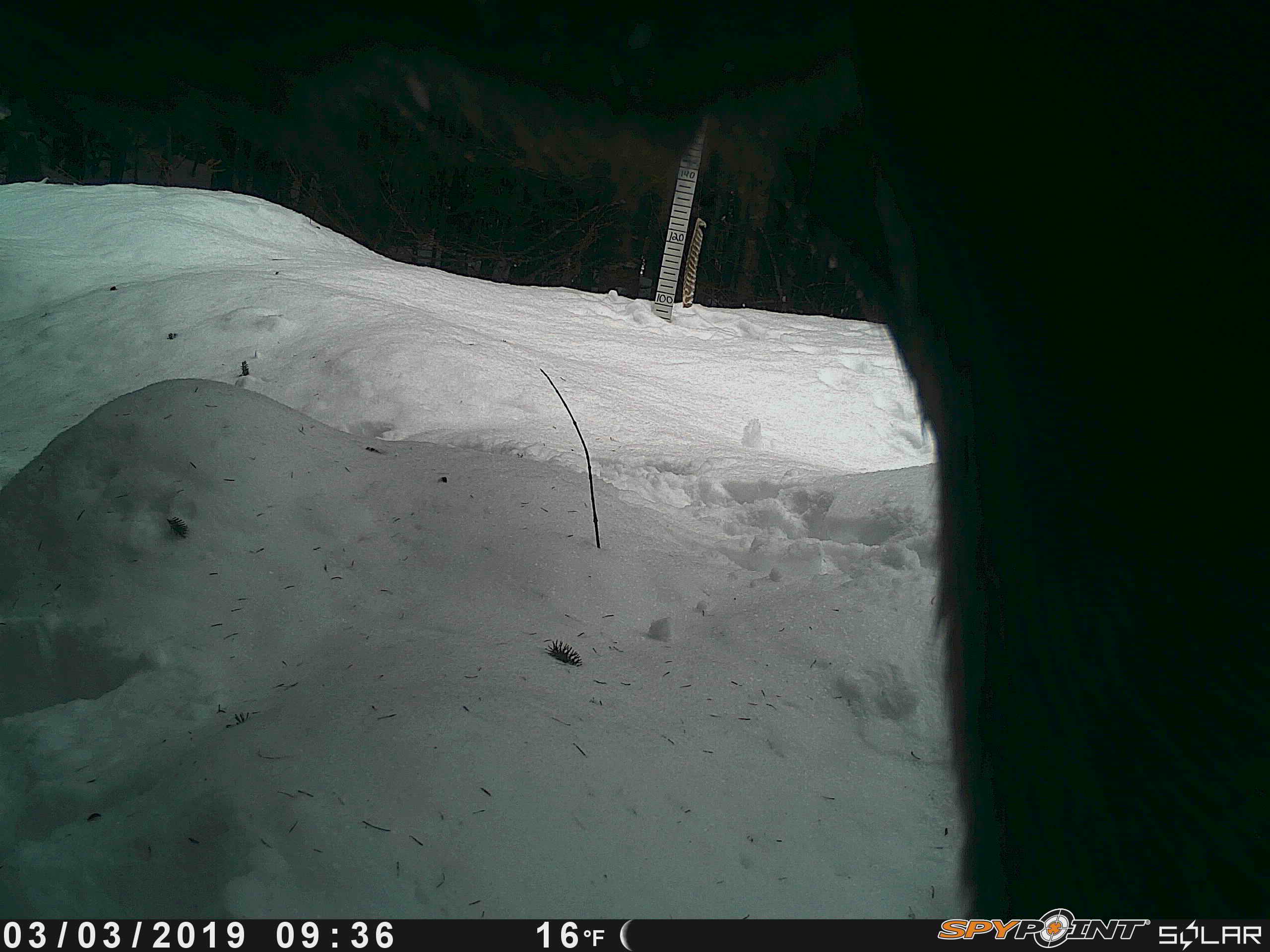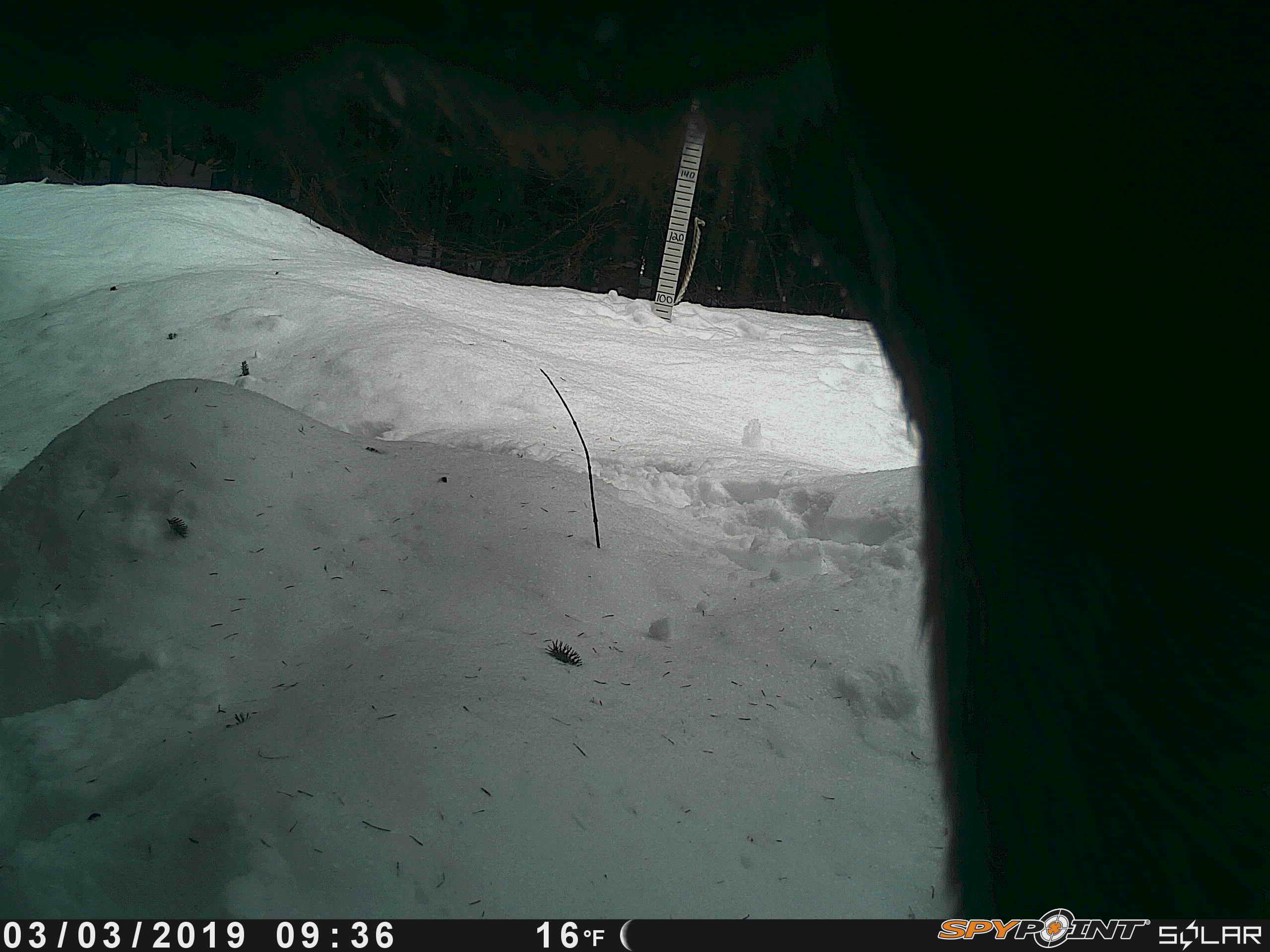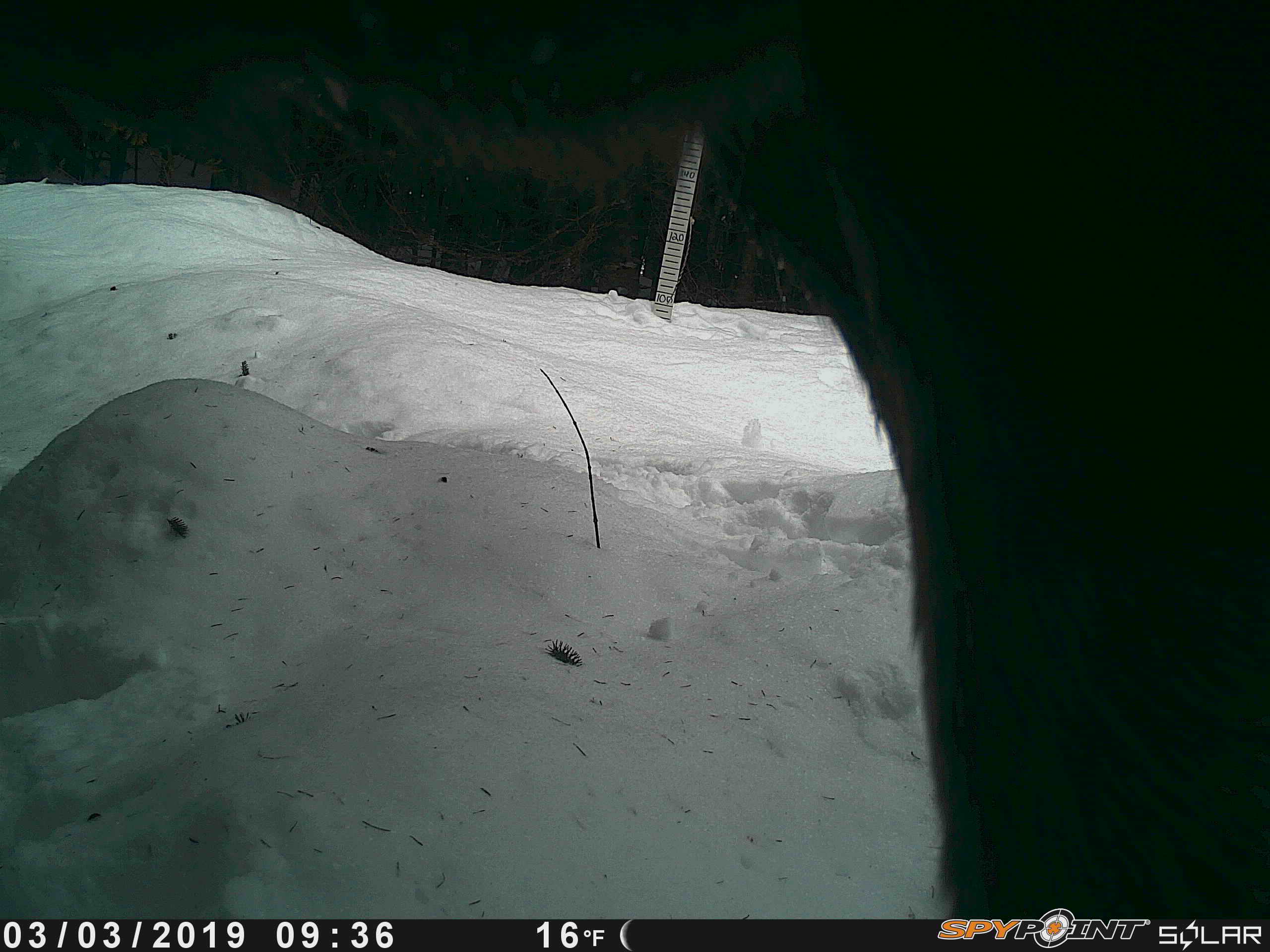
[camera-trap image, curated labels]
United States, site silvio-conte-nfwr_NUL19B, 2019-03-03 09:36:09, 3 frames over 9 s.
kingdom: Animalia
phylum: Chordata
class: Mammalia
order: Artiodactyla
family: Cervidae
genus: Alces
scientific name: Alces alces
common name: moose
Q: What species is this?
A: Moose (Alces alces).